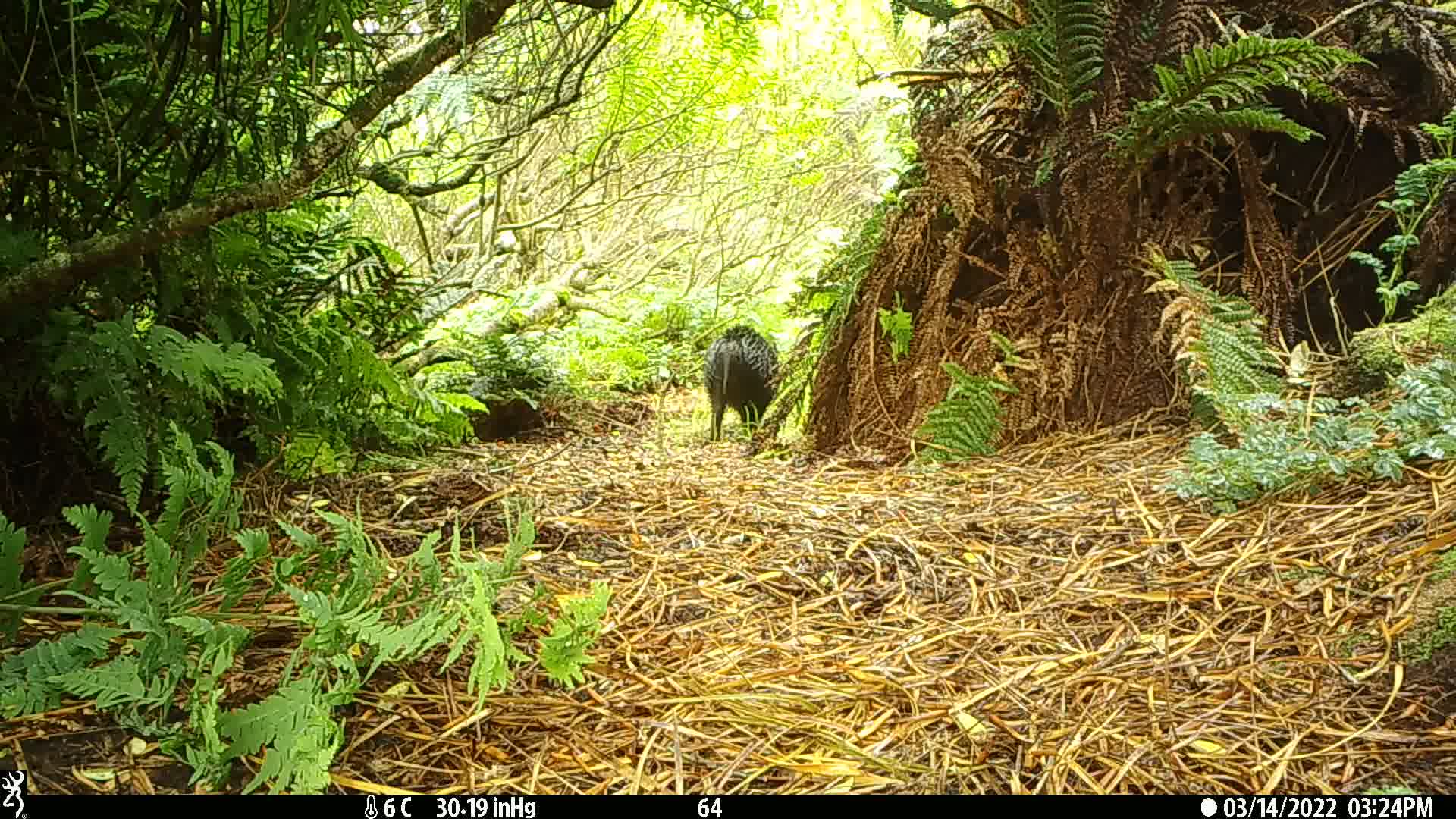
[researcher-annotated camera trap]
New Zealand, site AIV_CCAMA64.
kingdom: Animalia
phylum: Chordata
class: Mammalia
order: Artiodactyla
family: Suidae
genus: Sus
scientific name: Sus scrofa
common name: pig